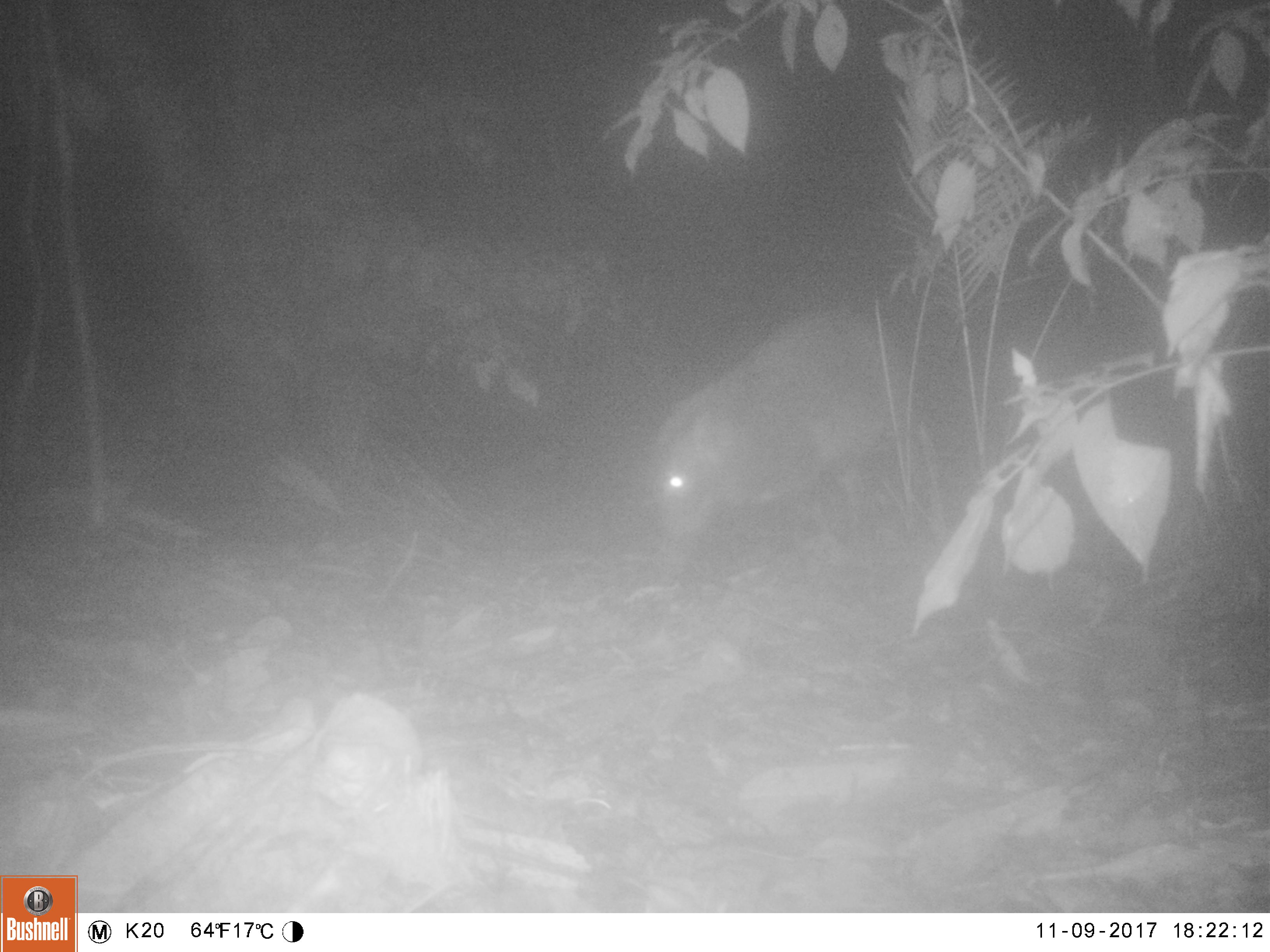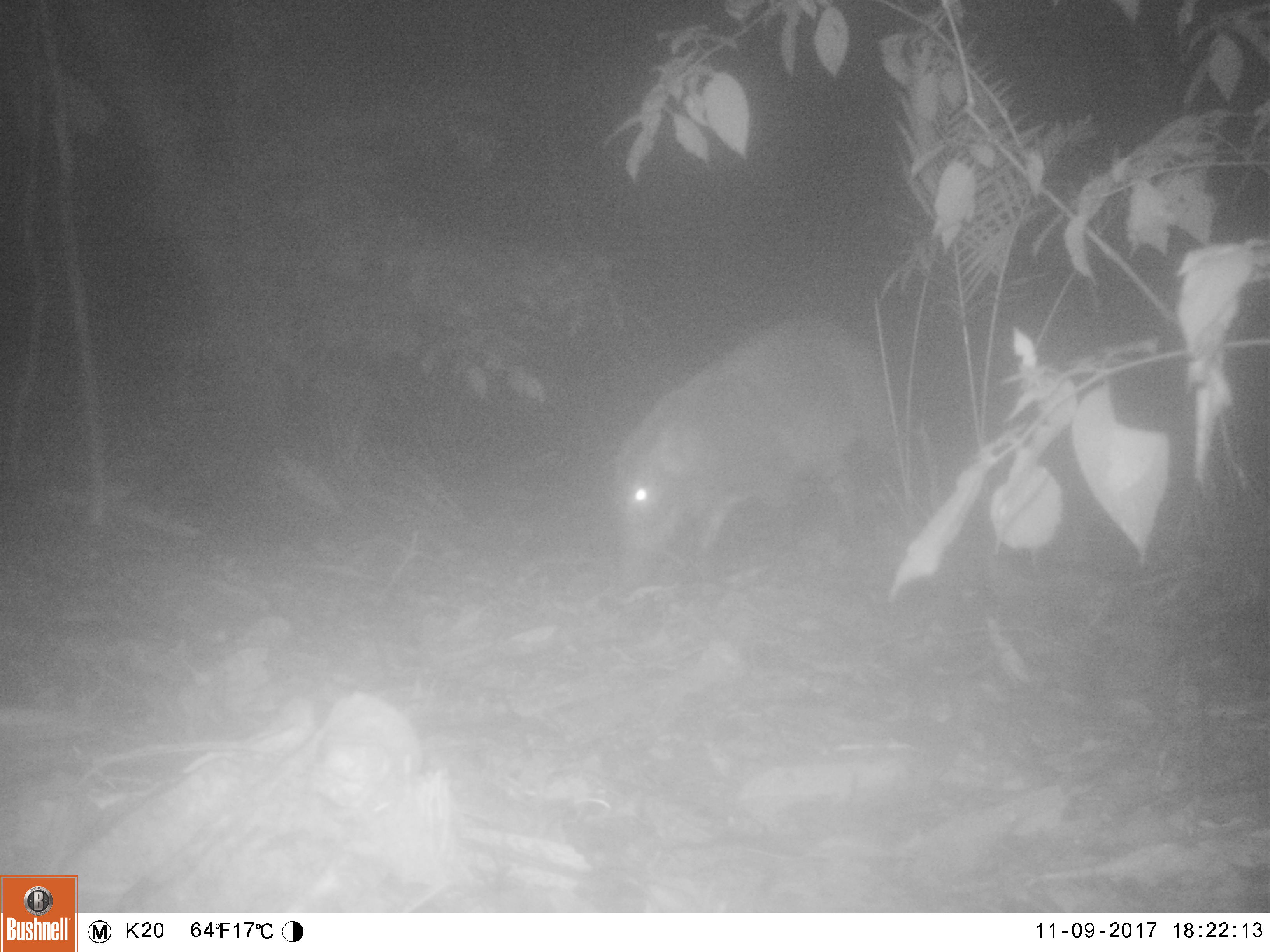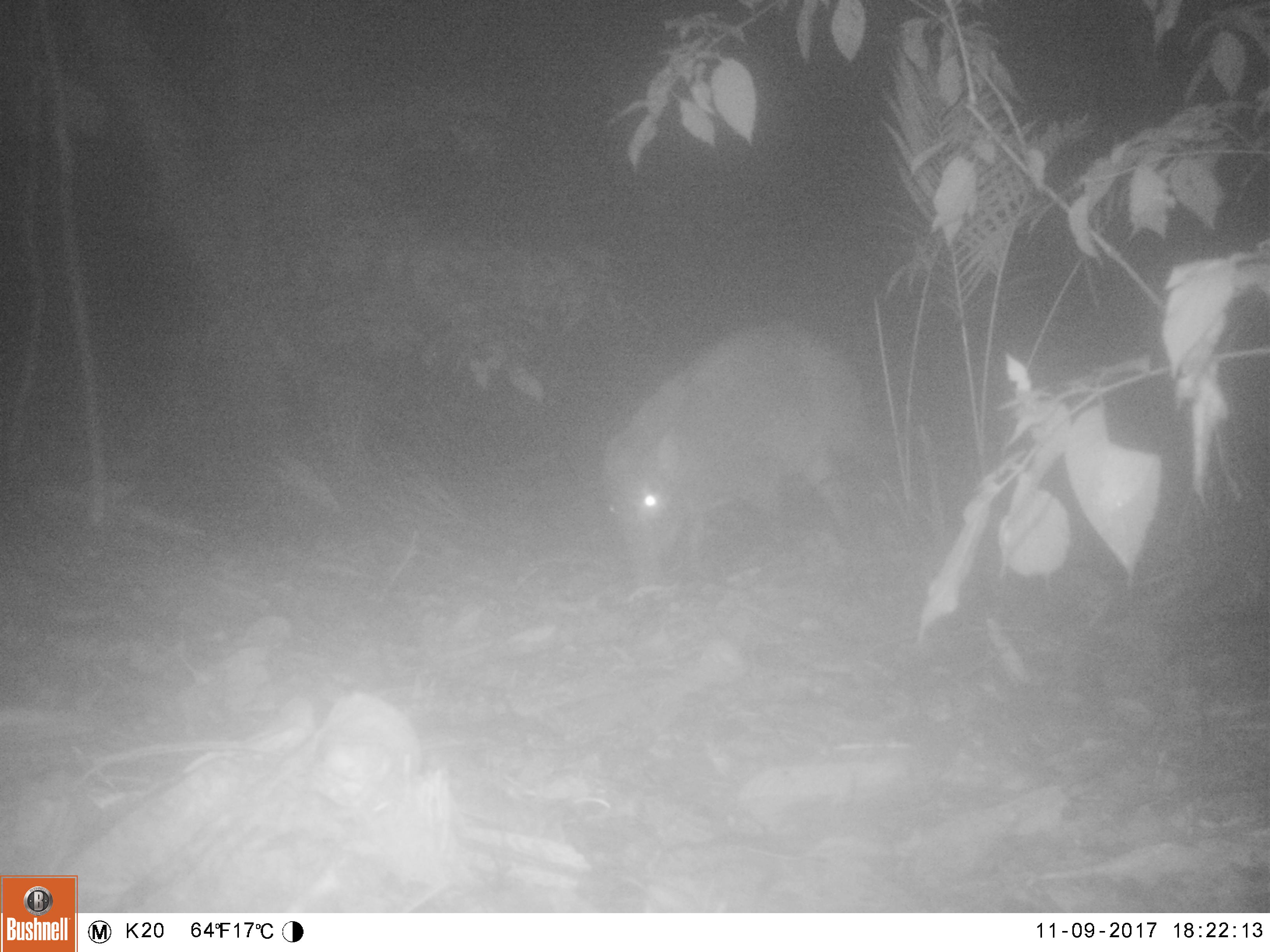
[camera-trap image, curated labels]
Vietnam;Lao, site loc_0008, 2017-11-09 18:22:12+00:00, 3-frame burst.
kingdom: Animalia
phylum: Chordata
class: Mammalia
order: Artiodactyla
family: Suidae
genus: Sus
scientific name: Sus scrofa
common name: eurasian wild pig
Eurasian wild pig (Sus scrofa). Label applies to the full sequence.